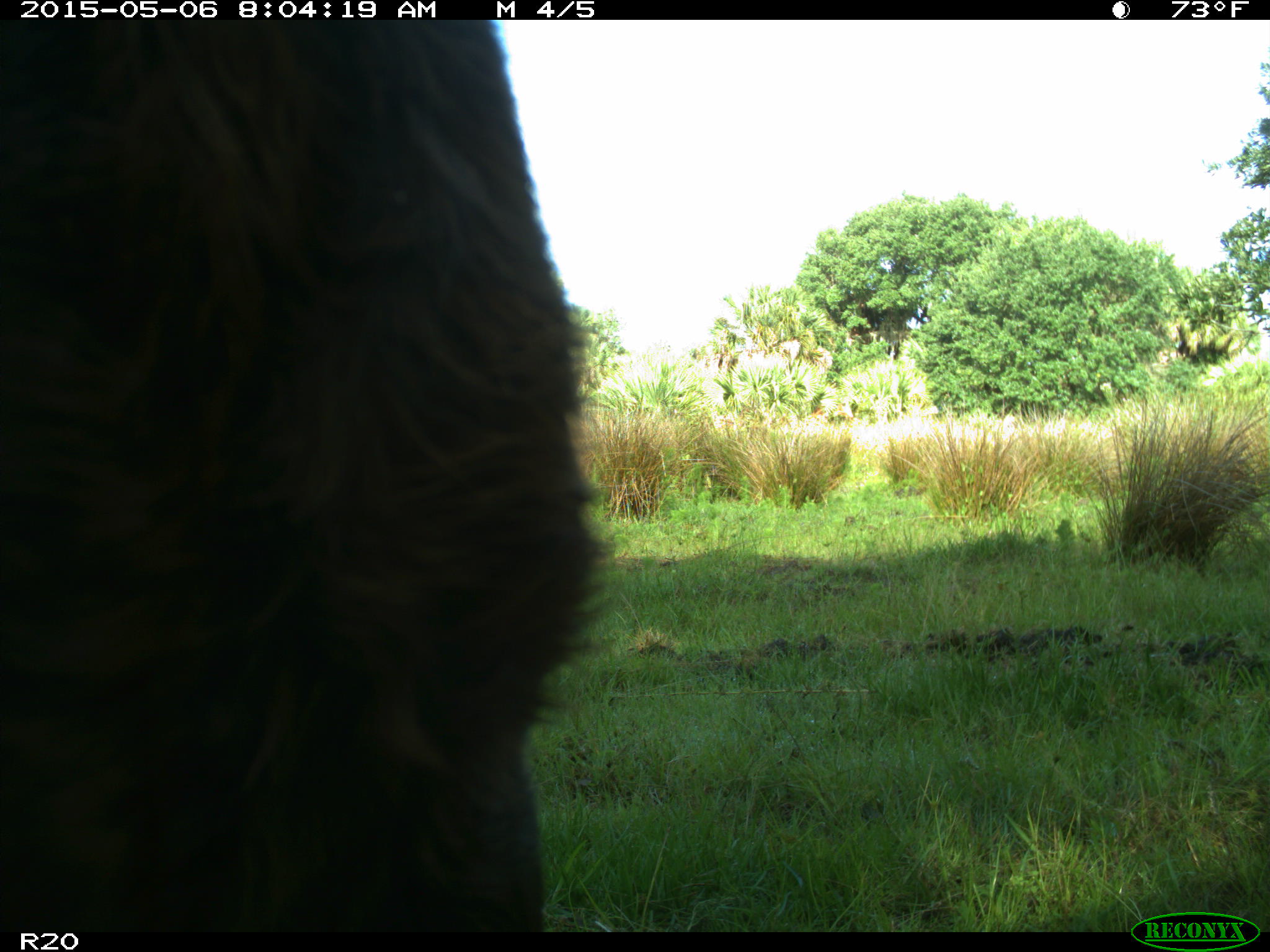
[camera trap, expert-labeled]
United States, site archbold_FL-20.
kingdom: Animalia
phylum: Chordata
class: Mammalia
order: Artiodactyla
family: Bovidae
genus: Bos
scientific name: Bos taurus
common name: domestic cow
Bos taurus (domestic cow).